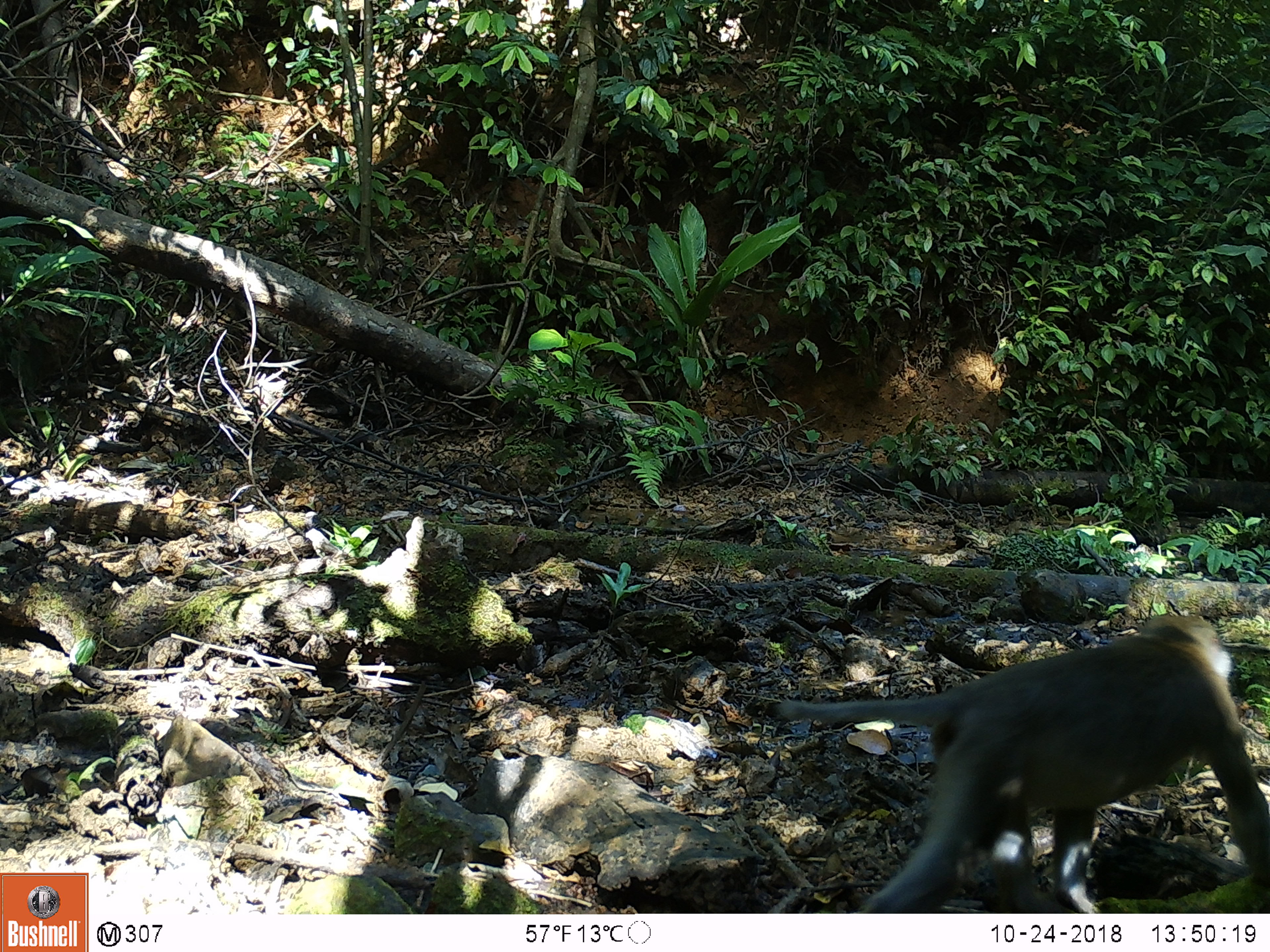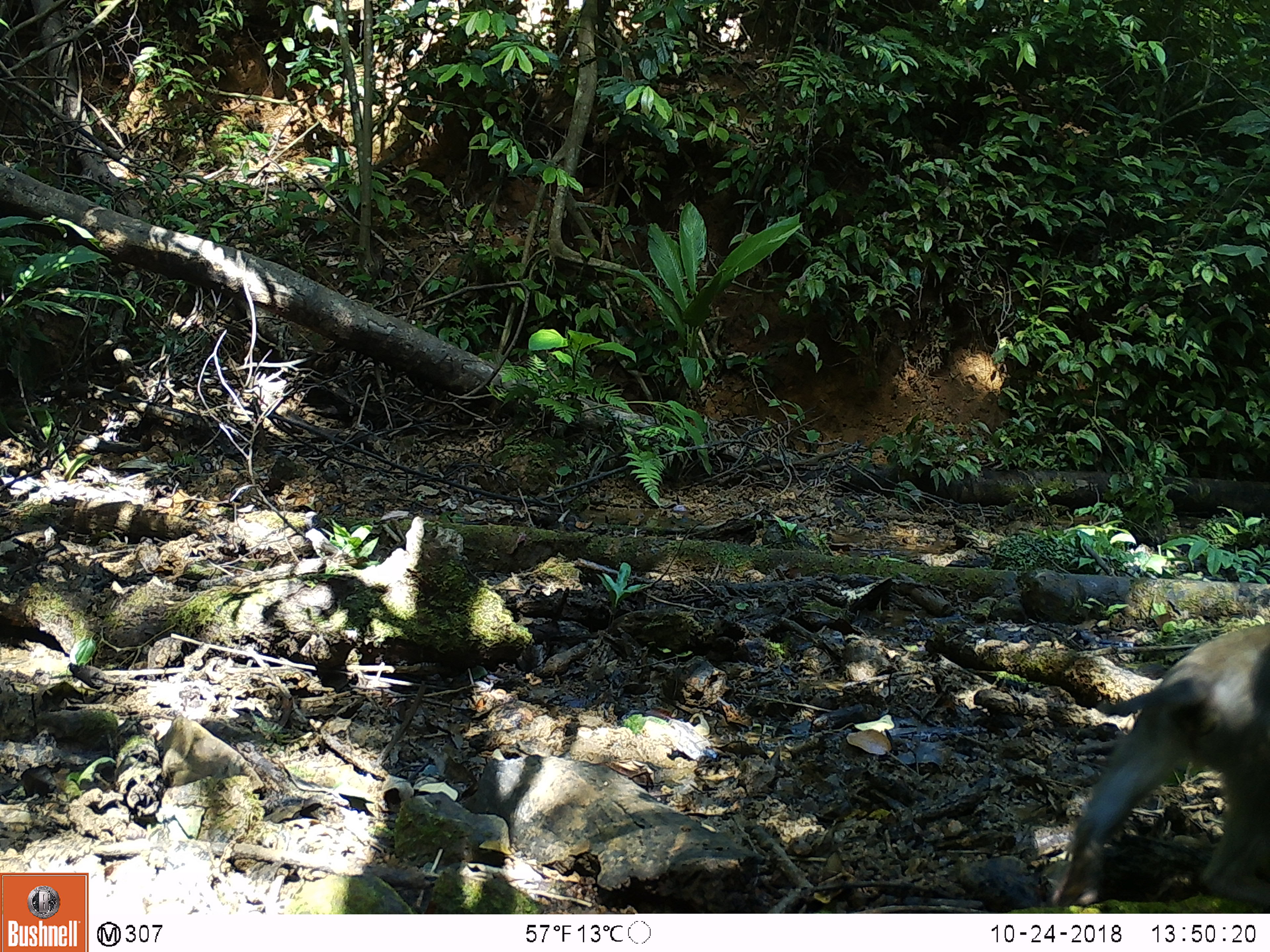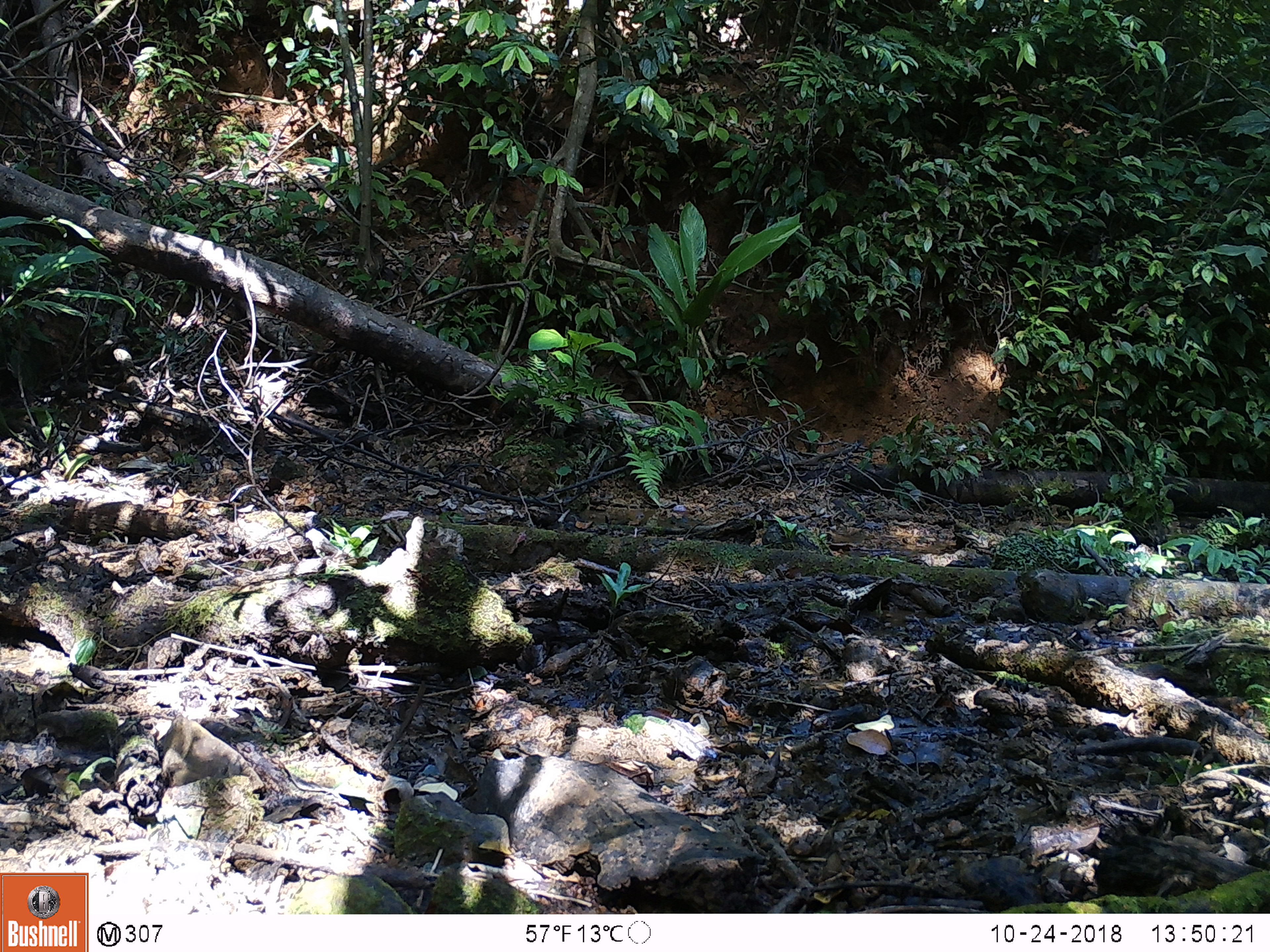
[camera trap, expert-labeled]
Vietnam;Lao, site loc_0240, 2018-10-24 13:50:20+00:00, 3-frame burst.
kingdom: Animalia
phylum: Chordata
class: Mammalia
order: Primates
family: Cercopithecidae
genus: Macaca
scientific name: Macaca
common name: macaques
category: assam or rhesus macaque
Assam or rhesus macaque (macaques) (Macaca). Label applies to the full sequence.